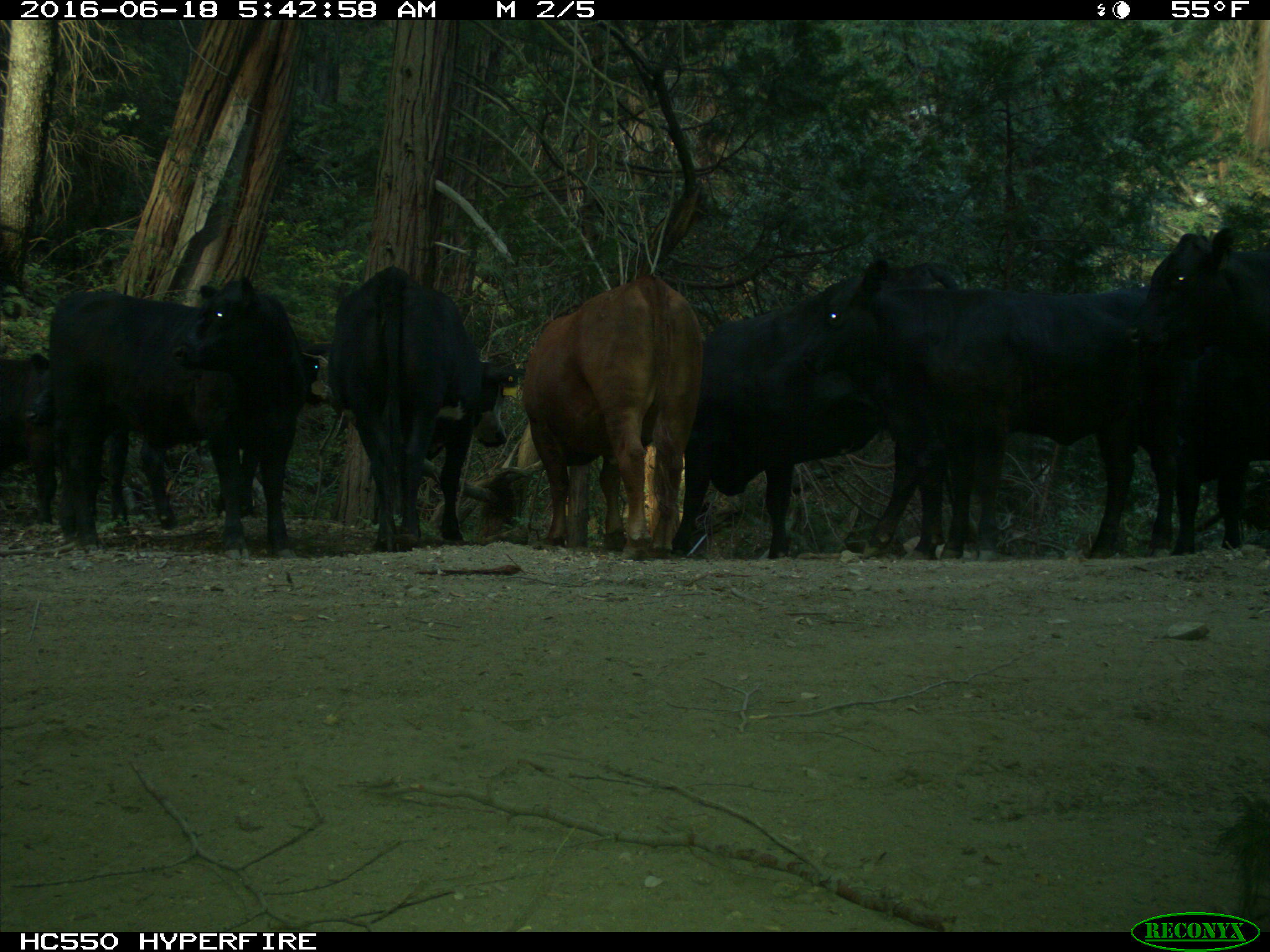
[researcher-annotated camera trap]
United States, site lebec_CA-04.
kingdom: Animalia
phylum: Chordata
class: Mammalia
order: Artiodactyla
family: Bovidae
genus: Bos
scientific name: Bos taurus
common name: domestic cow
Bos taurus (domestic cow).